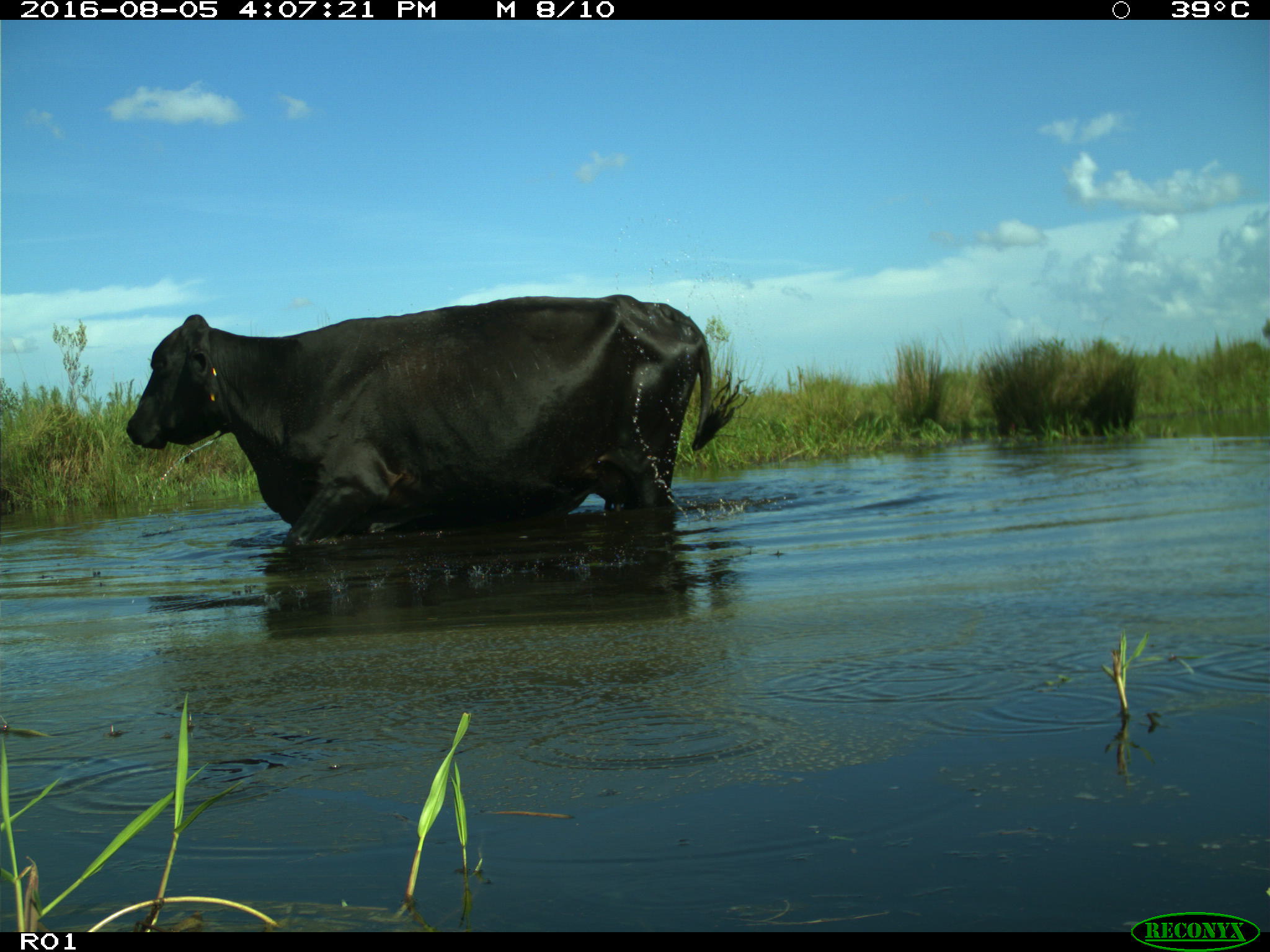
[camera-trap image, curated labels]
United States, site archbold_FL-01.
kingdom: Animalia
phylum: Chordata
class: Mammalia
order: Artiodactyla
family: Bovidae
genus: Bos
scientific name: Bos taurus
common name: domestic cow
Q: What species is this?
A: Bos taurus (domestic cow).